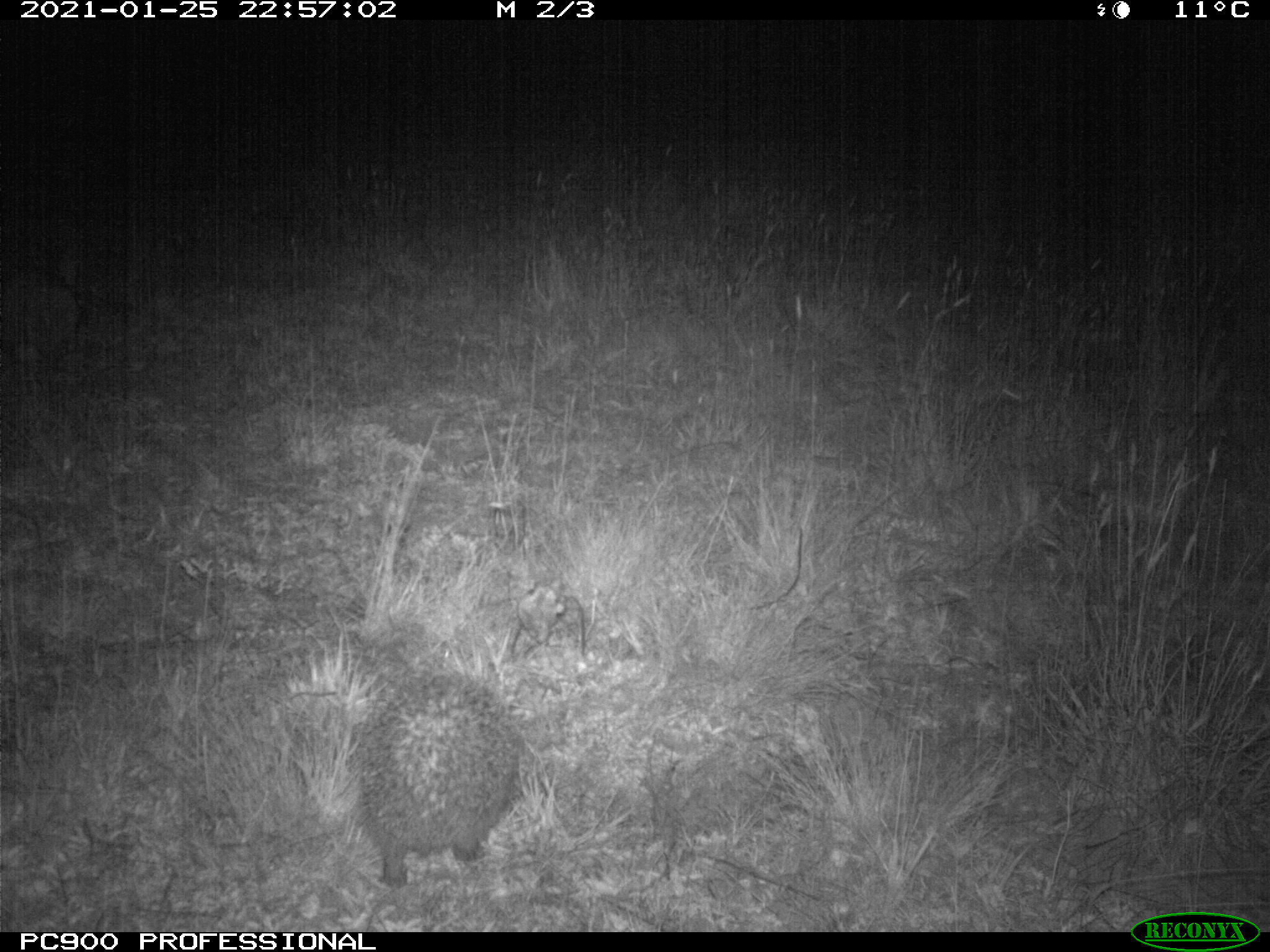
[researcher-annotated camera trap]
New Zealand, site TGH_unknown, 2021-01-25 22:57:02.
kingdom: Animalia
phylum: Chordata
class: Mammalia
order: Eulipotyphla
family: Erinaceidae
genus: Erinaceus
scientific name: Erinaceus europaeus europaeus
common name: european hedgehog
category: hedgehog